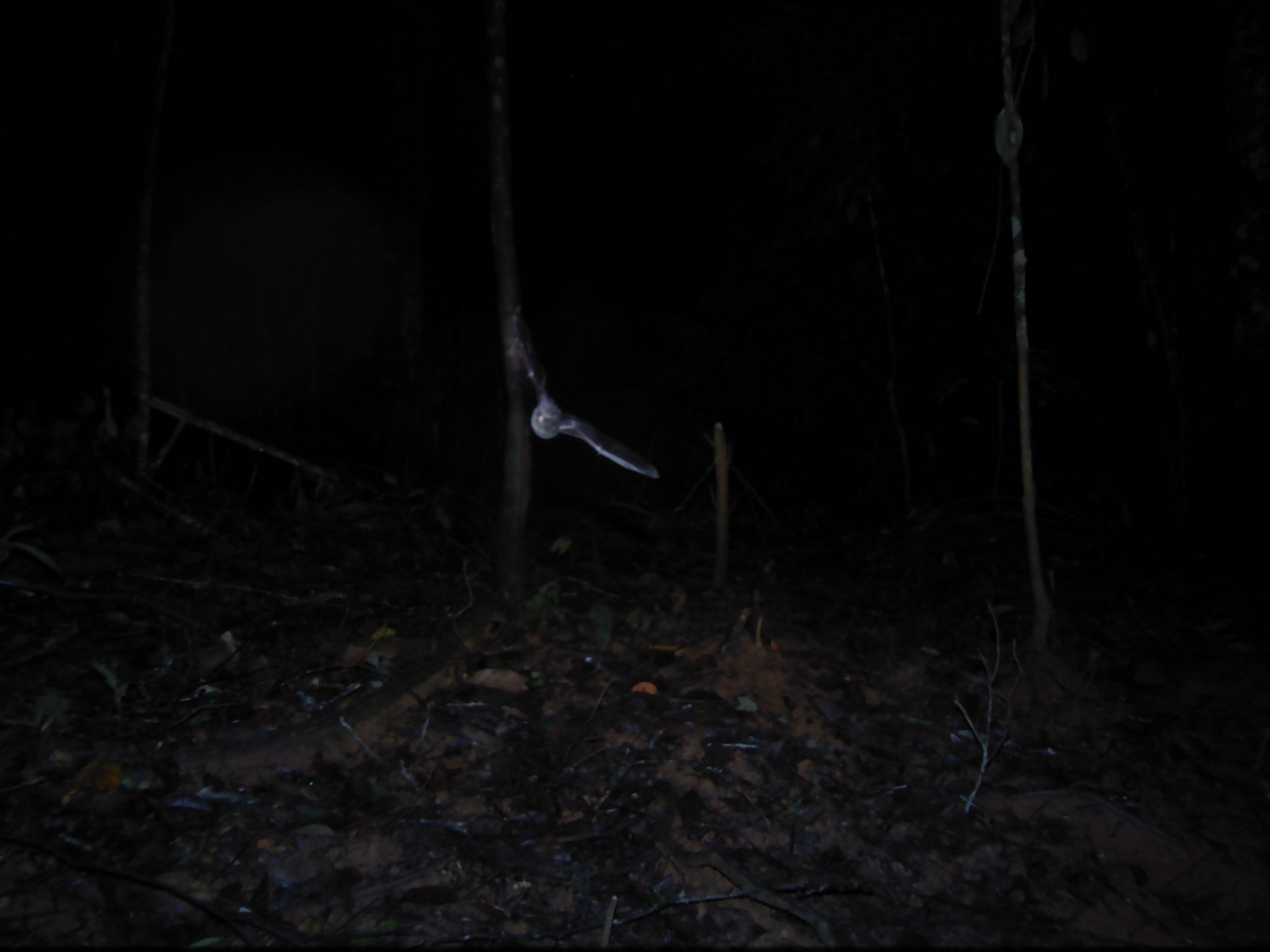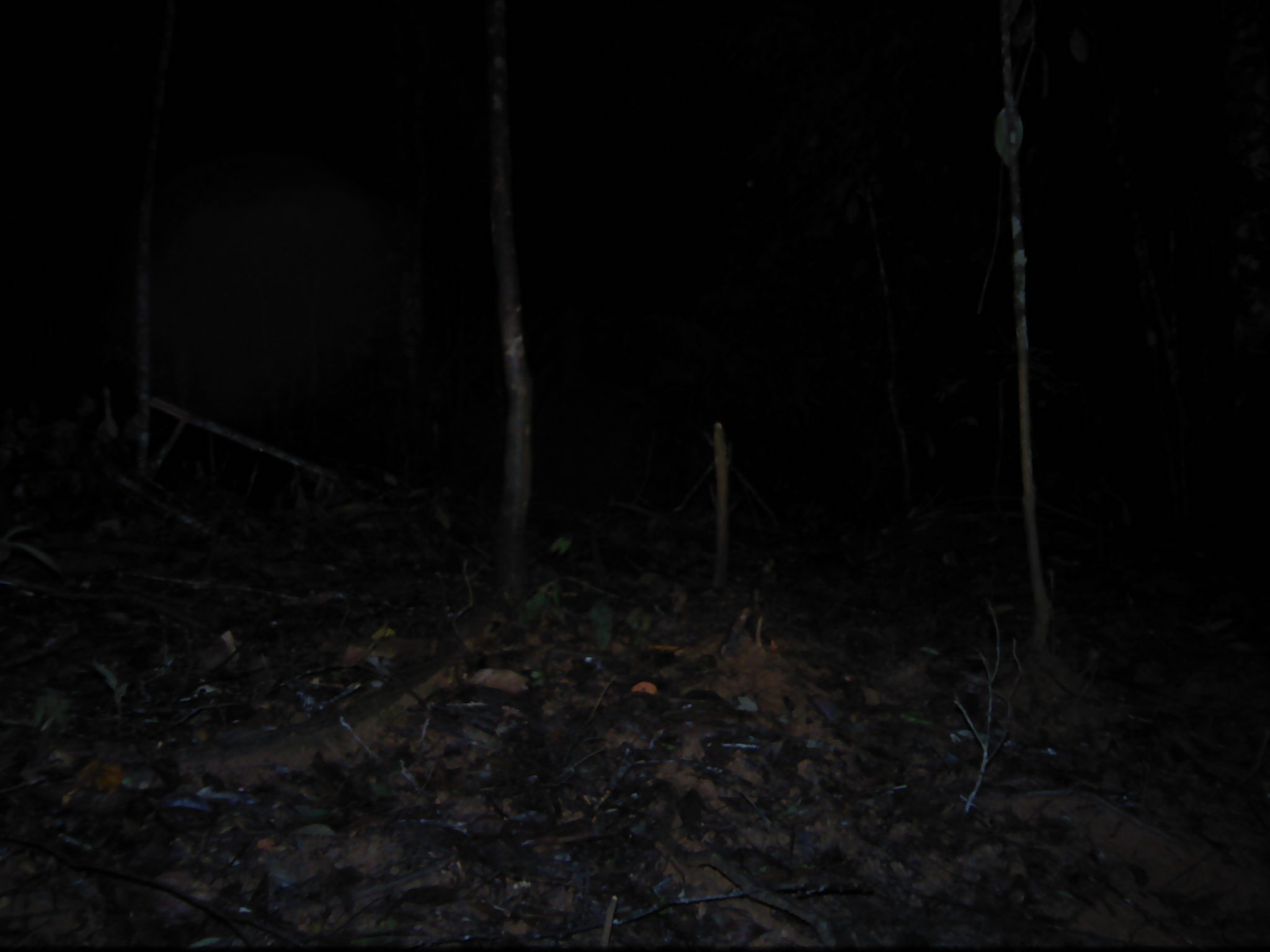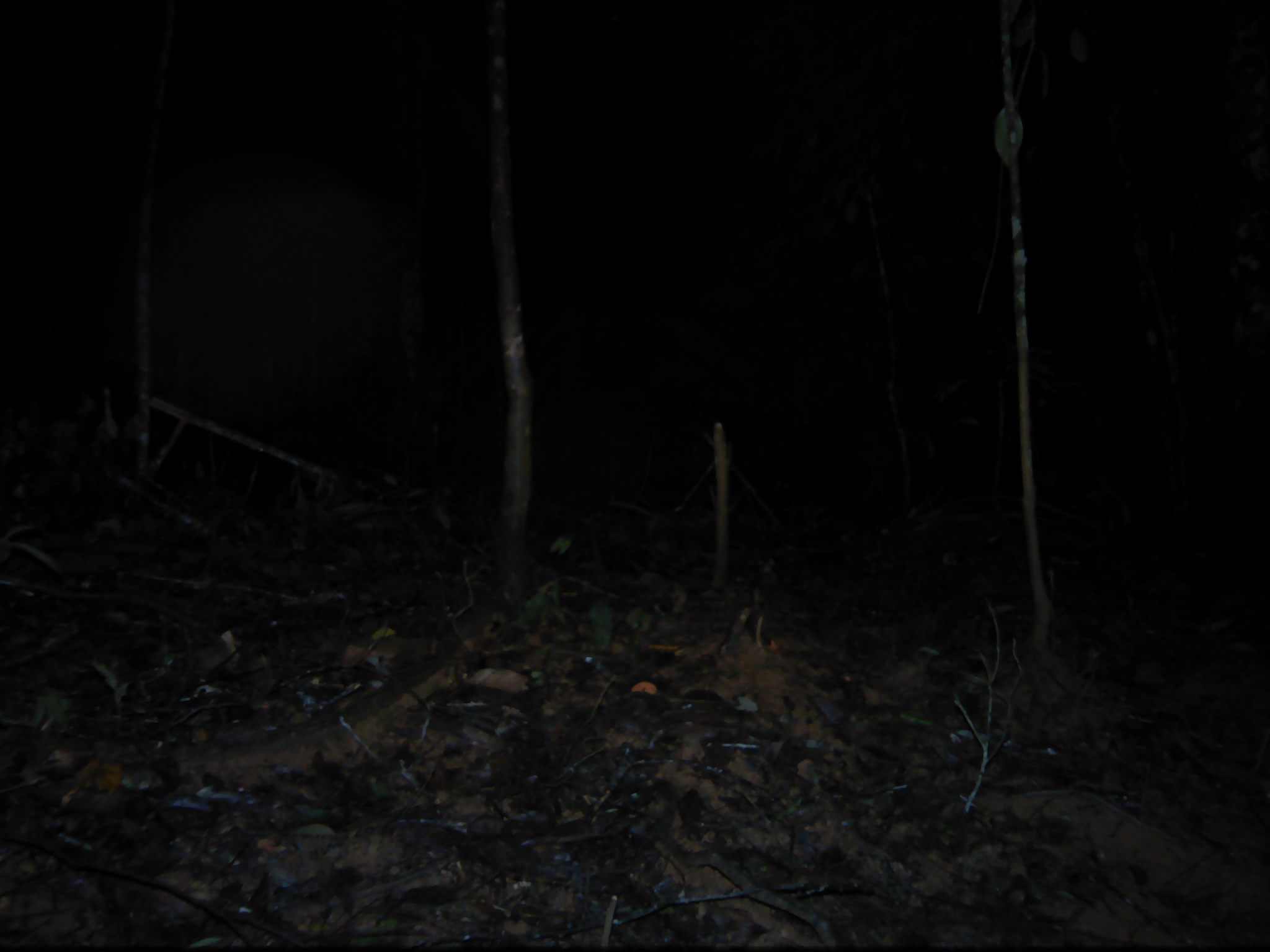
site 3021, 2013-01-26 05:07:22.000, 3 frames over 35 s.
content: unidentified animal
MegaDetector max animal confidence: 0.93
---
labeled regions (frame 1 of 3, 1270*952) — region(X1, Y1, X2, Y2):
unknown: region(509, 309, 660, 481)